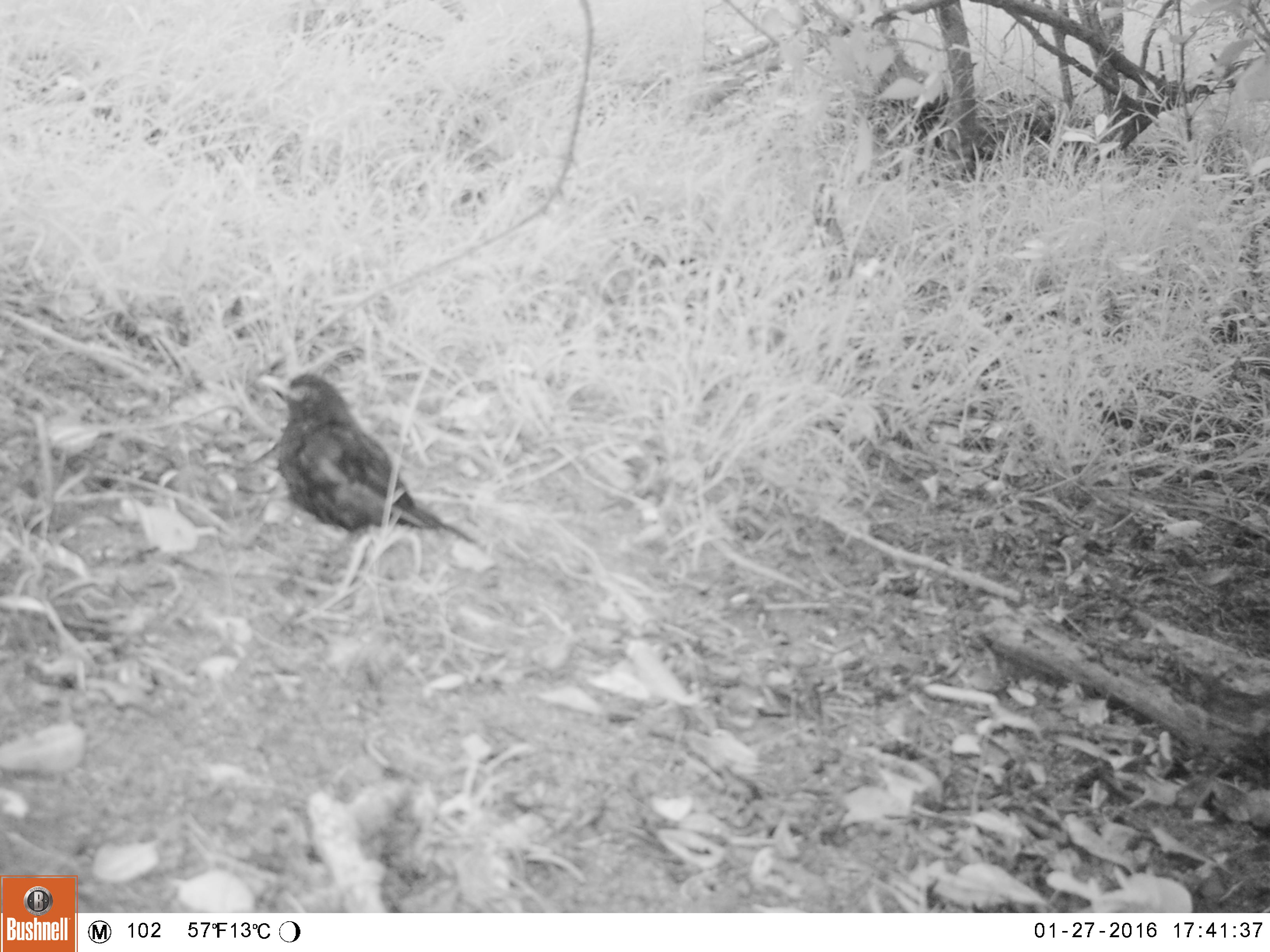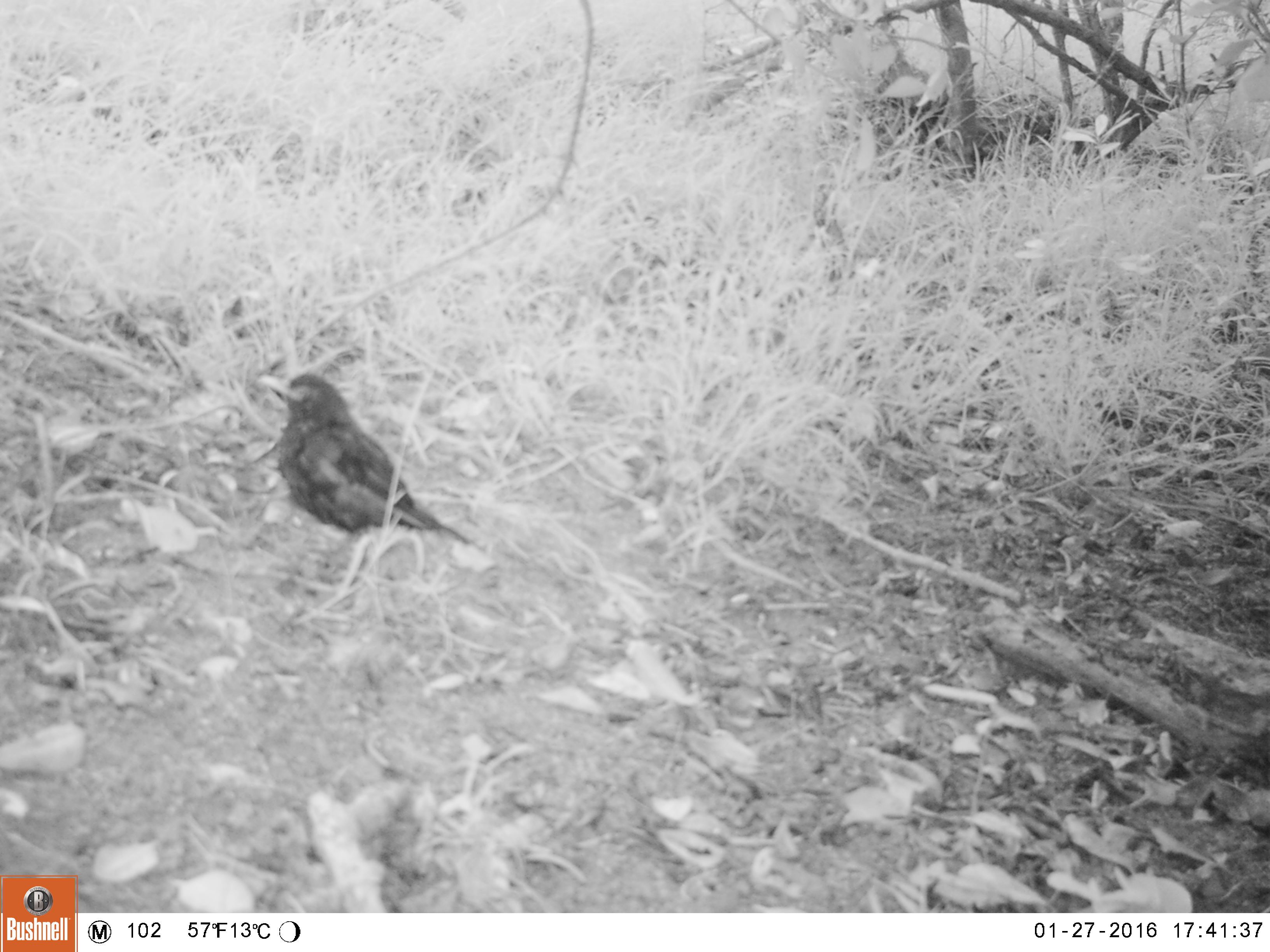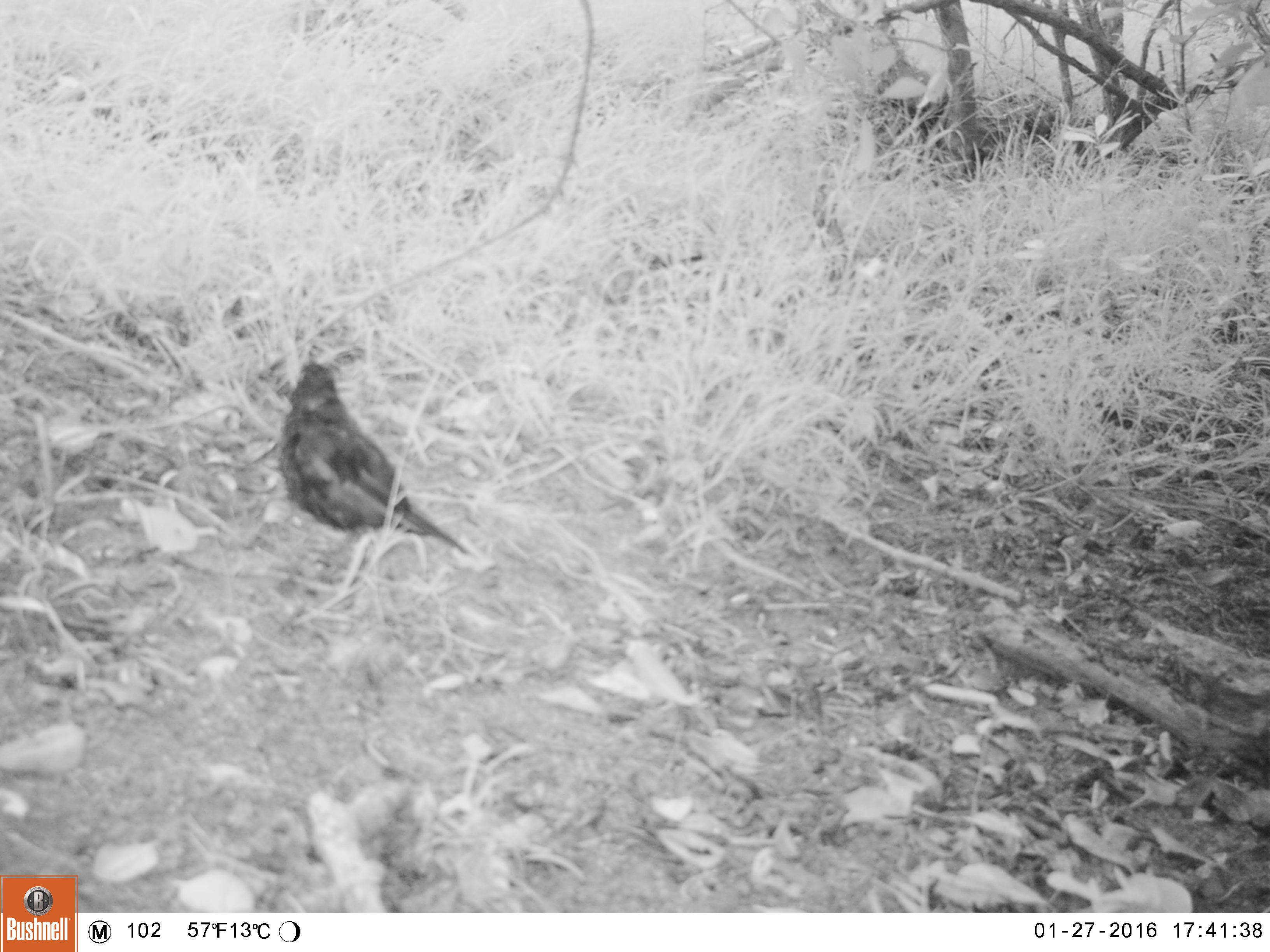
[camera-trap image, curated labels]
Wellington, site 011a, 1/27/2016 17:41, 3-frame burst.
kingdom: Animalia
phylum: Chordata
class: Aves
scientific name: Aves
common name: bird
Bird (Aves).